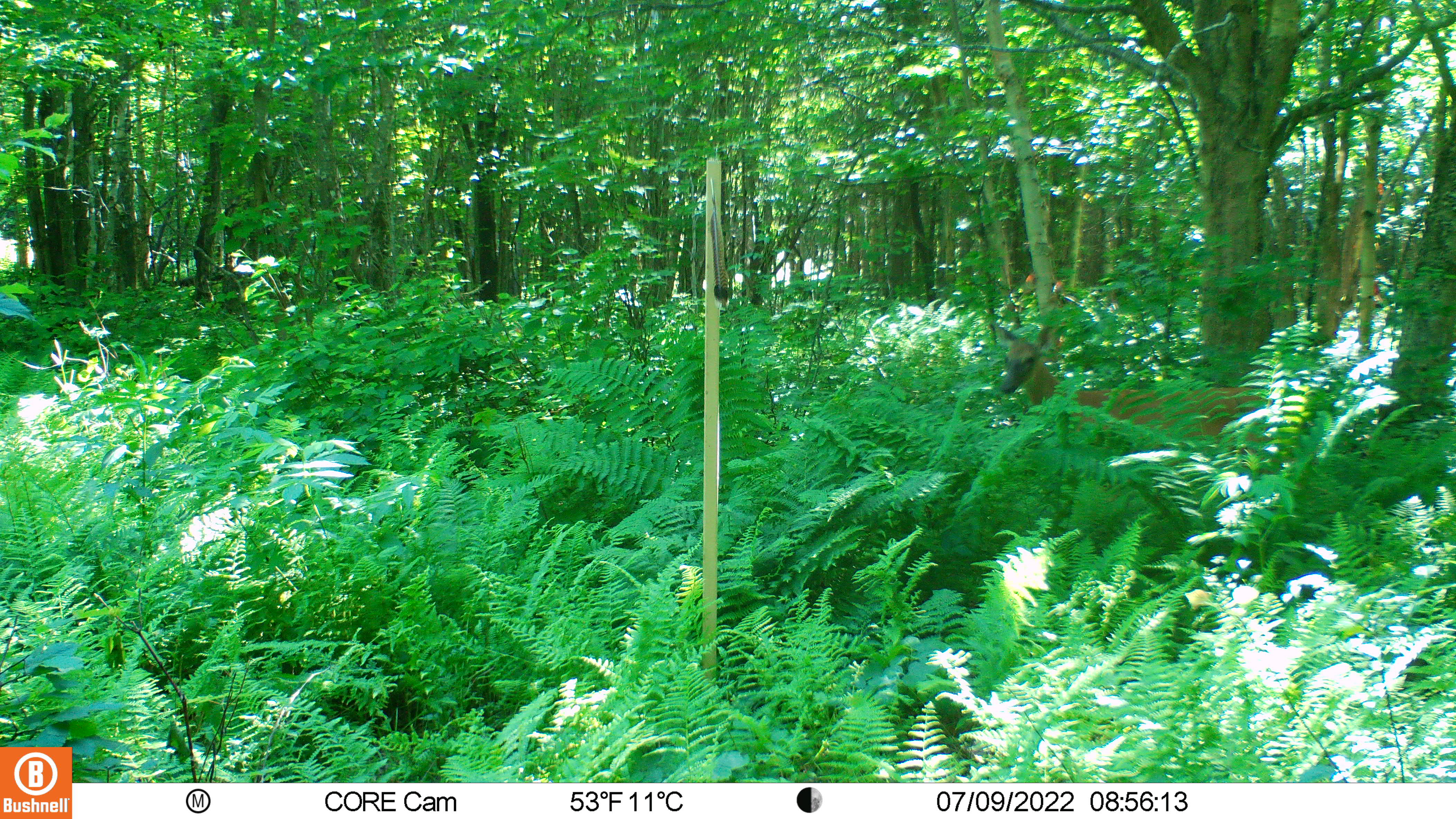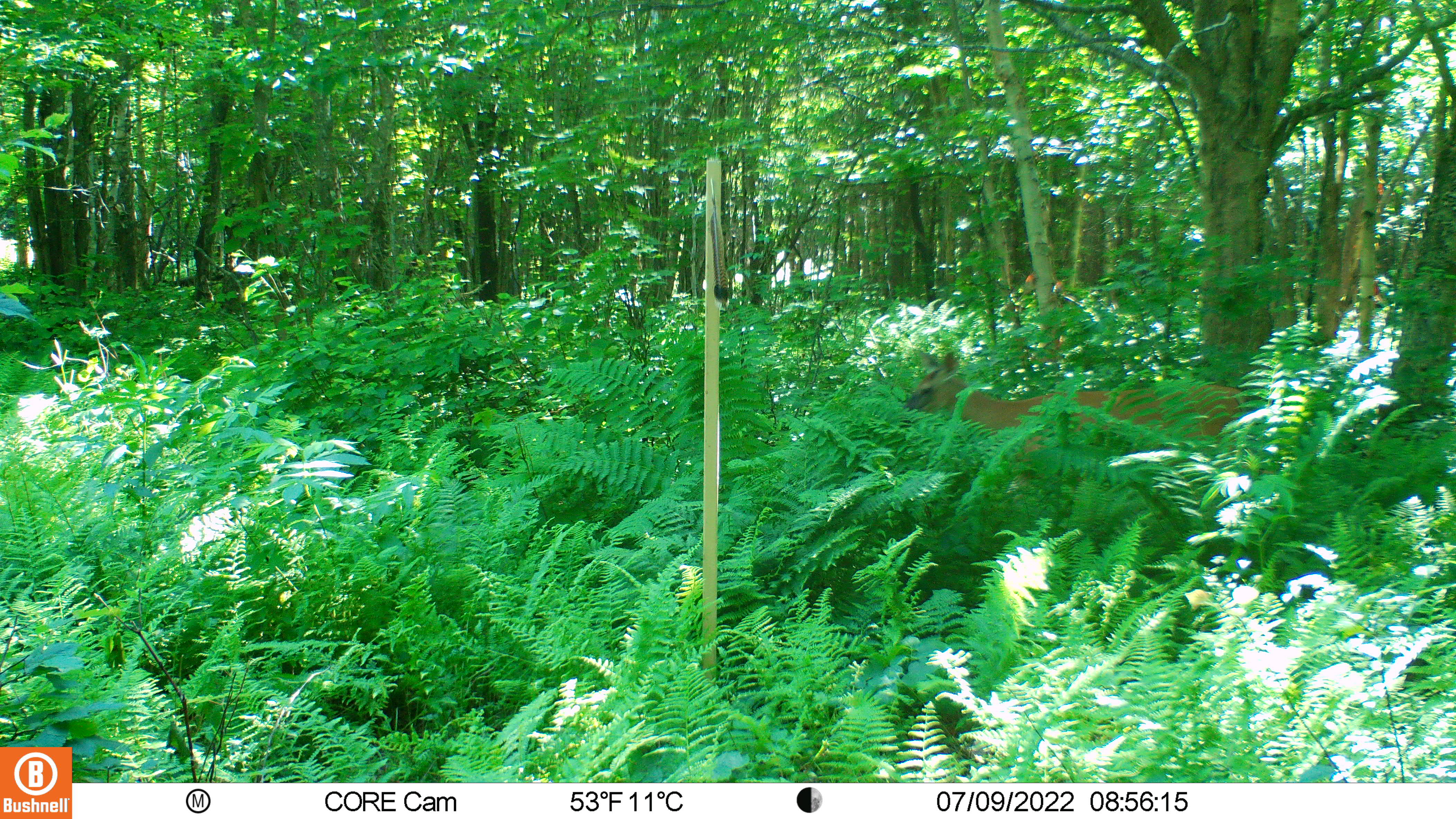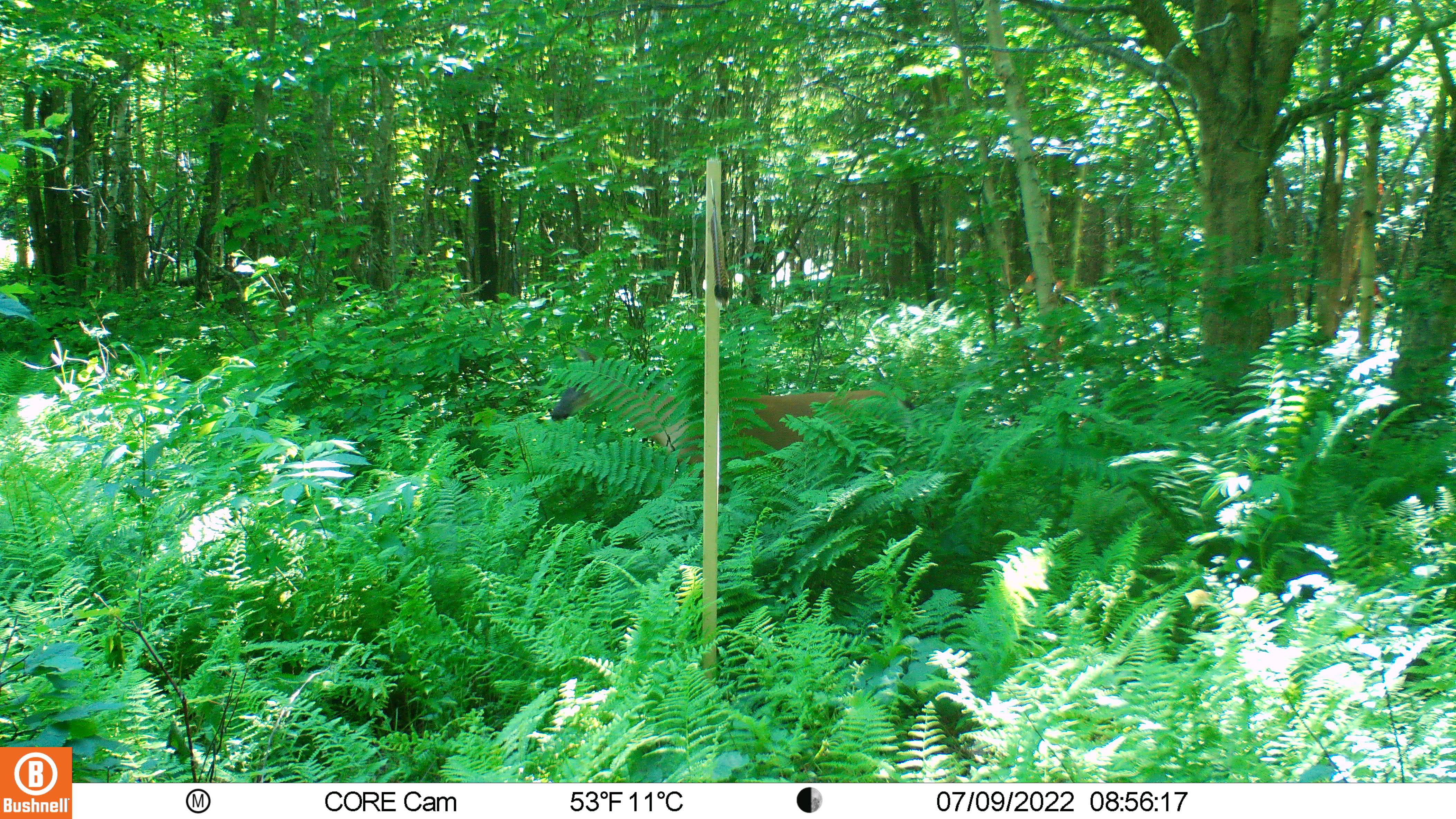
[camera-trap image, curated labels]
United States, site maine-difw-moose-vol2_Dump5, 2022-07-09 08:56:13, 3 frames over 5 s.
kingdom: Animalia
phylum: Chordata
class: Mammalia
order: Artiodactyla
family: Cervidae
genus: Odocoileus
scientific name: Odocoileus virginianus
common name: white-tailed deer